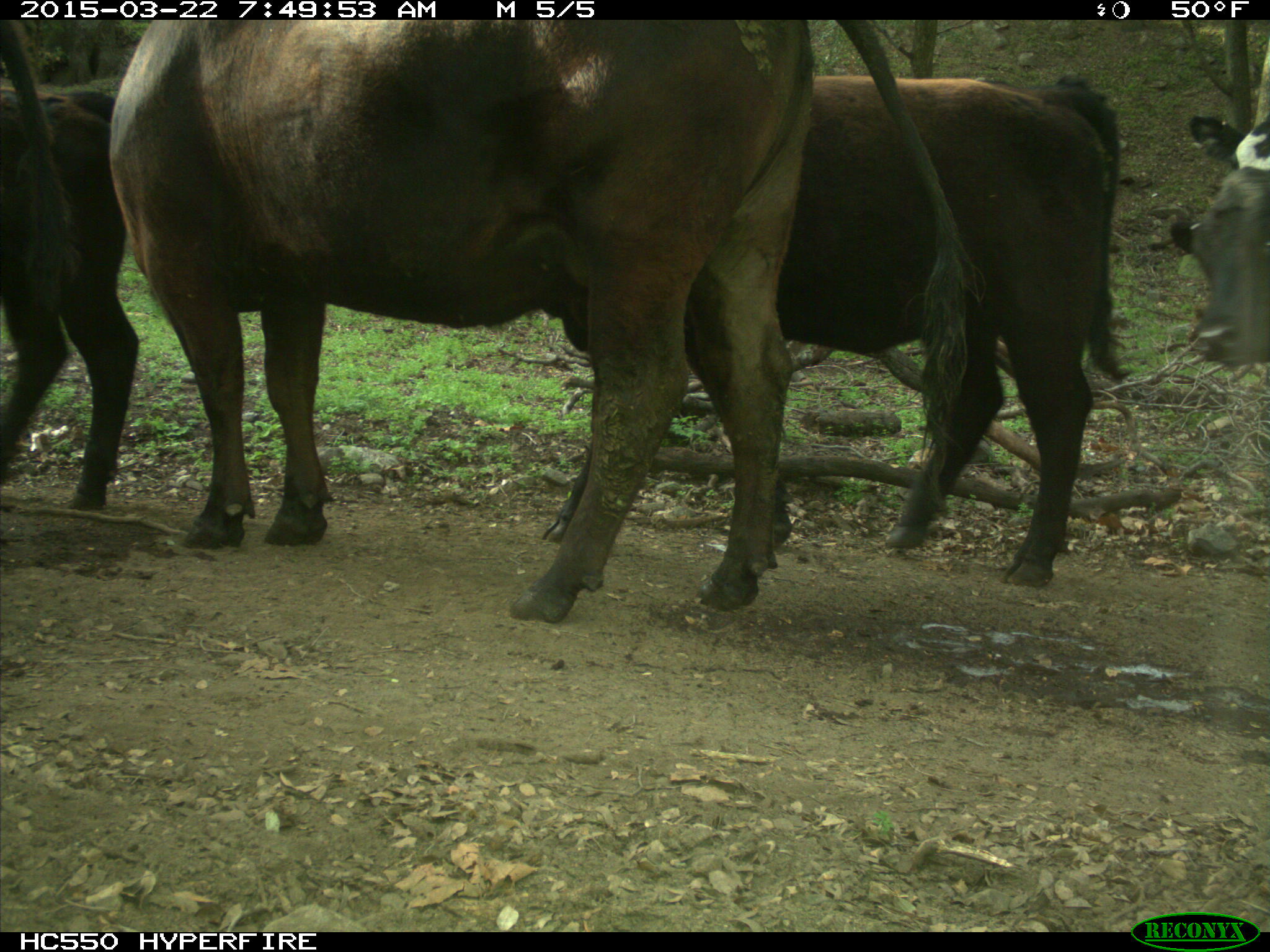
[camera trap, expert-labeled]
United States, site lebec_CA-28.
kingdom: Animalia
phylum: Chordata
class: Mammalia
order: Artiodactyla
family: Bovidae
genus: Bos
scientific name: Bos taurus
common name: domestic cow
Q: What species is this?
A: Bos taurus (domestic cow).